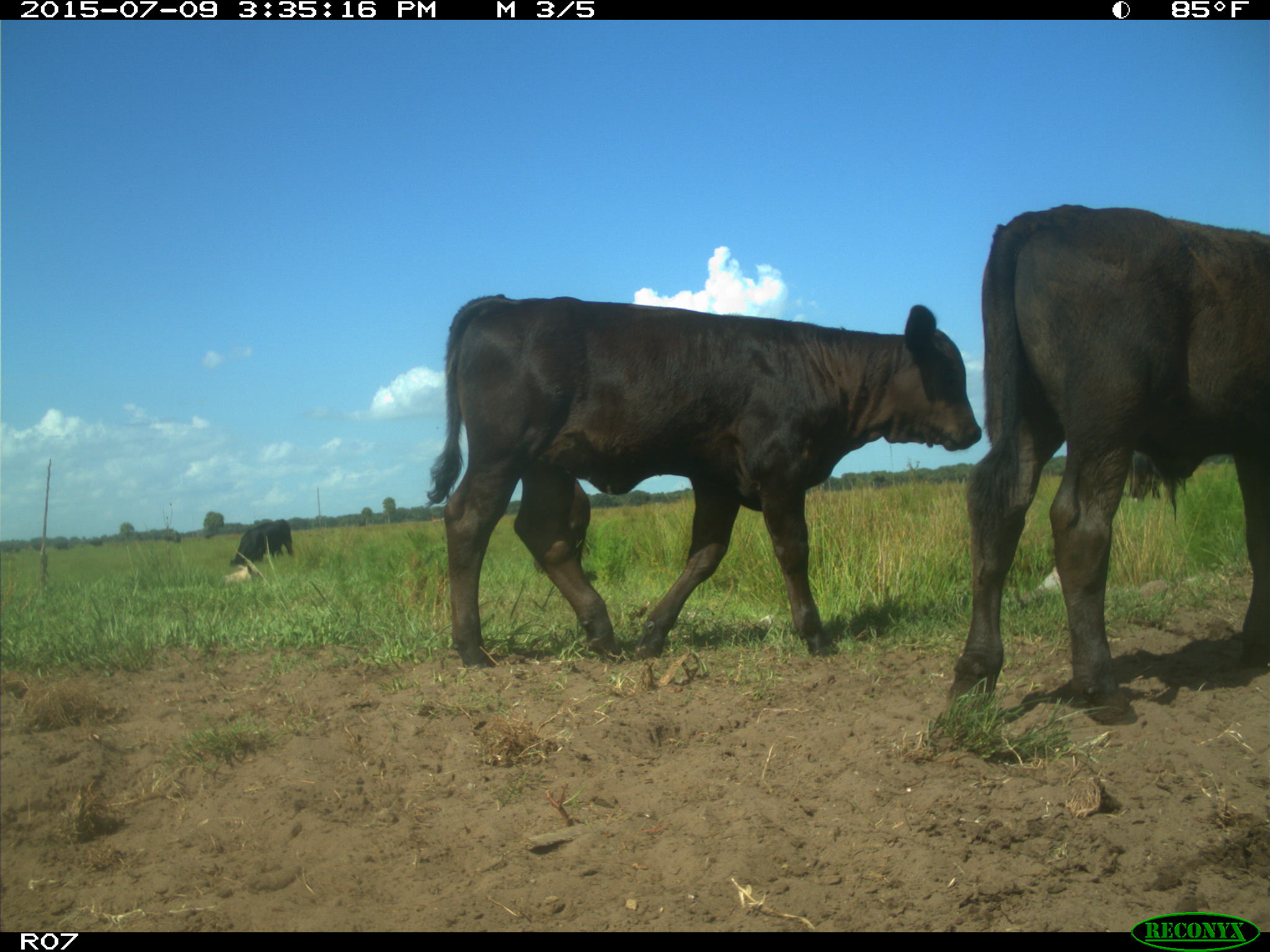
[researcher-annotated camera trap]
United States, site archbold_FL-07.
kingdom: Animalia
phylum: Chordata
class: Mammalia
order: Artiodactyla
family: Bovidae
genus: Bos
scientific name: Bos taurus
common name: domestic cow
Bos taurus (domestic cow).